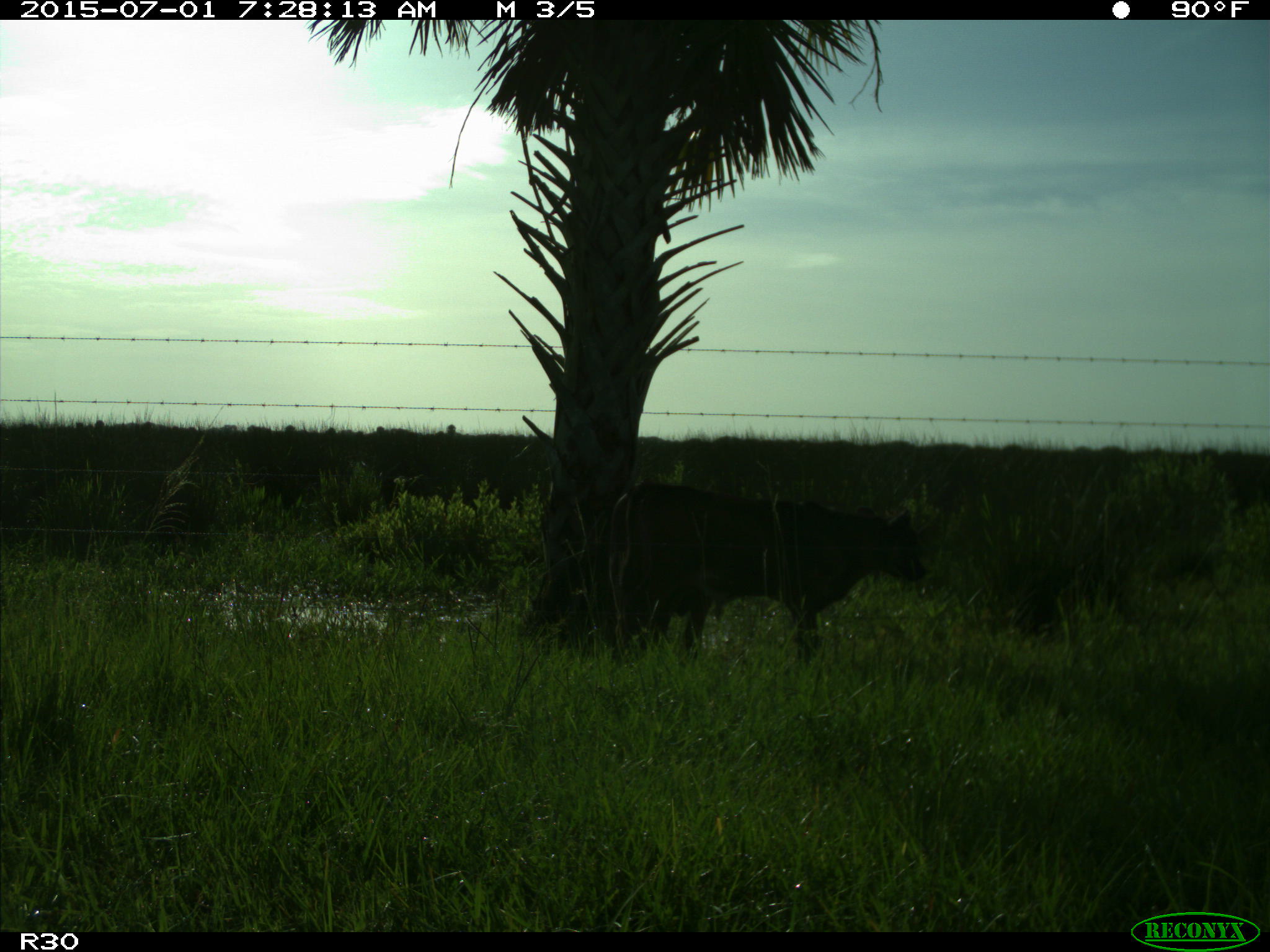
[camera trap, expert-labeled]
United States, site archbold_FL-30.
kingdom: Animalia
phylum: Chordata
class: Mammalia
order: Artiodactyla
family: Bovidae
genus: Bos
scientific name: Bos taurus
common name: domestic cow